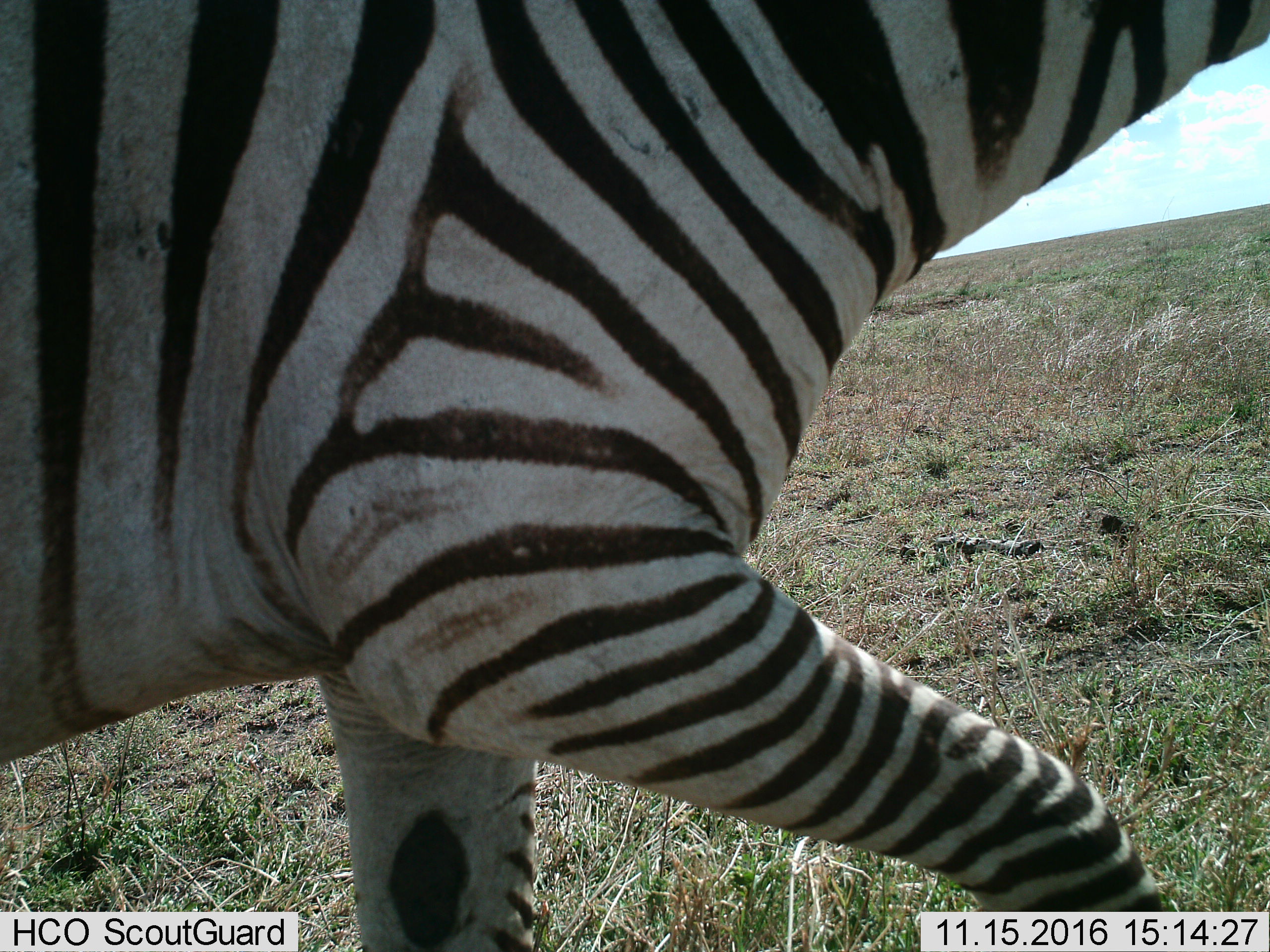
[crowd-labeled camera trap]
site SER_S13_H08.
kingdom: Animalia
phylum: Chordata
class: Mammalia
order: Perissodactyla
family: Equidae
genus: Equus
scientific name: Equus quagga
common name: plains zebra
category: zebraplains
Zebraplains (plains zebra) (Equus quagga), count 1. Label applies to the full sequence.